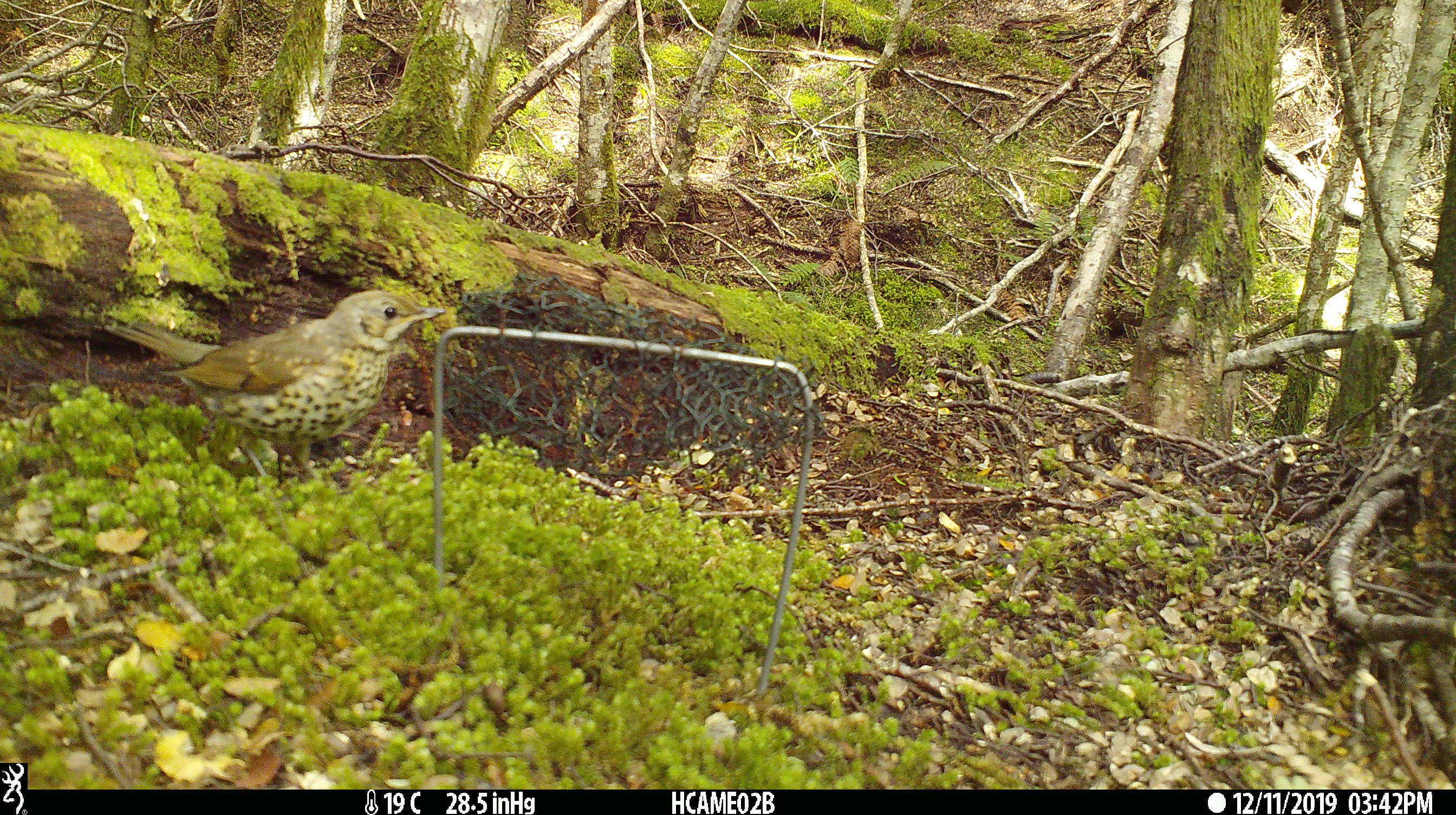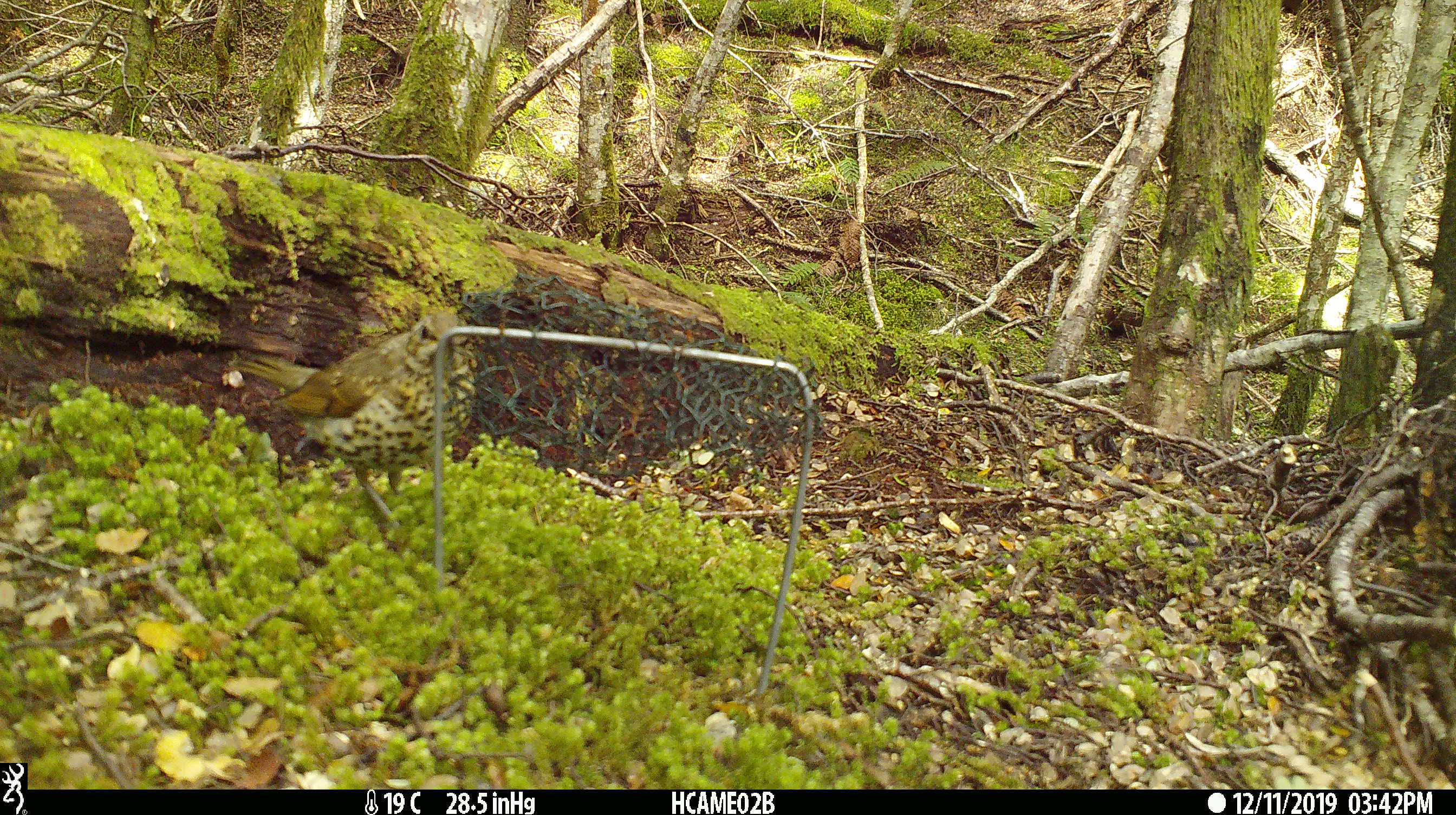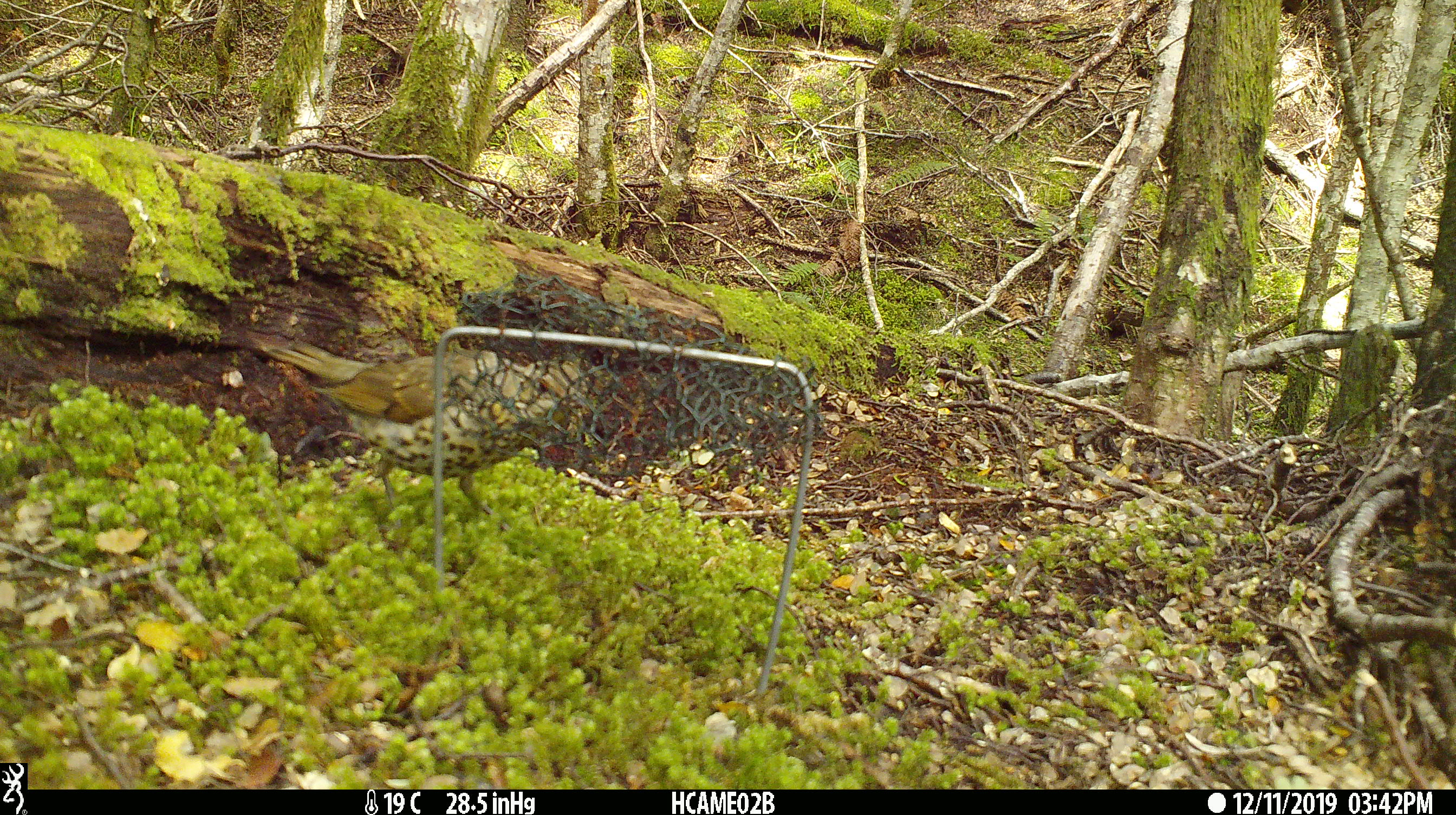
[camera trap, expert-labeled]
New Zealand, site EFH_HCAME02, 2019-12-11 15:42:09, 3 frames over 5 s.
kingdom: Animalia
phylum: Chordata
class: Aves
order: Passeriformes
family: Turdidae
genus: Turdus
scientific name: Turdus philomelos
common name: song thrush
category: thrush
Thrush (song thrush) (Turdus philomelos).